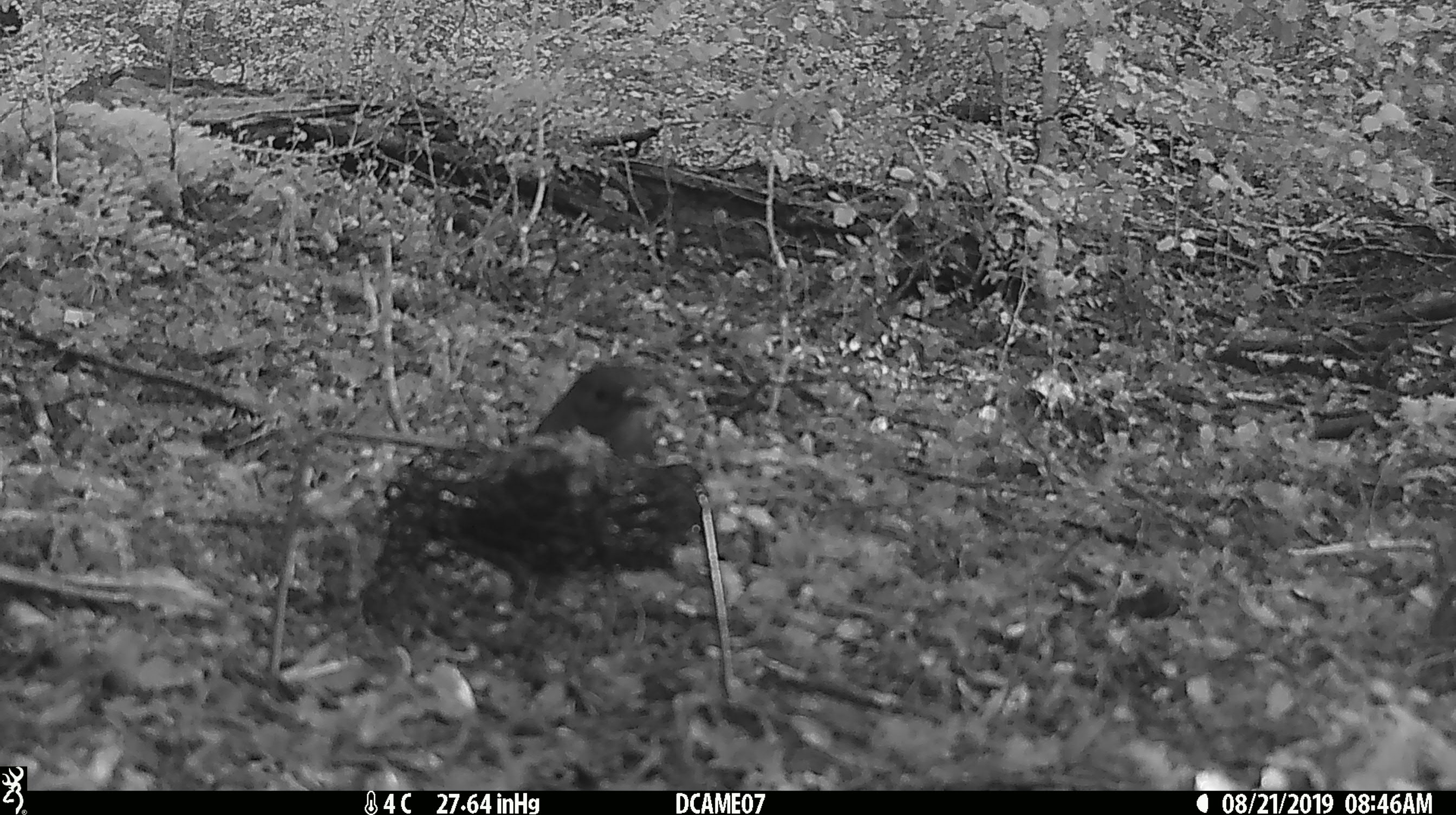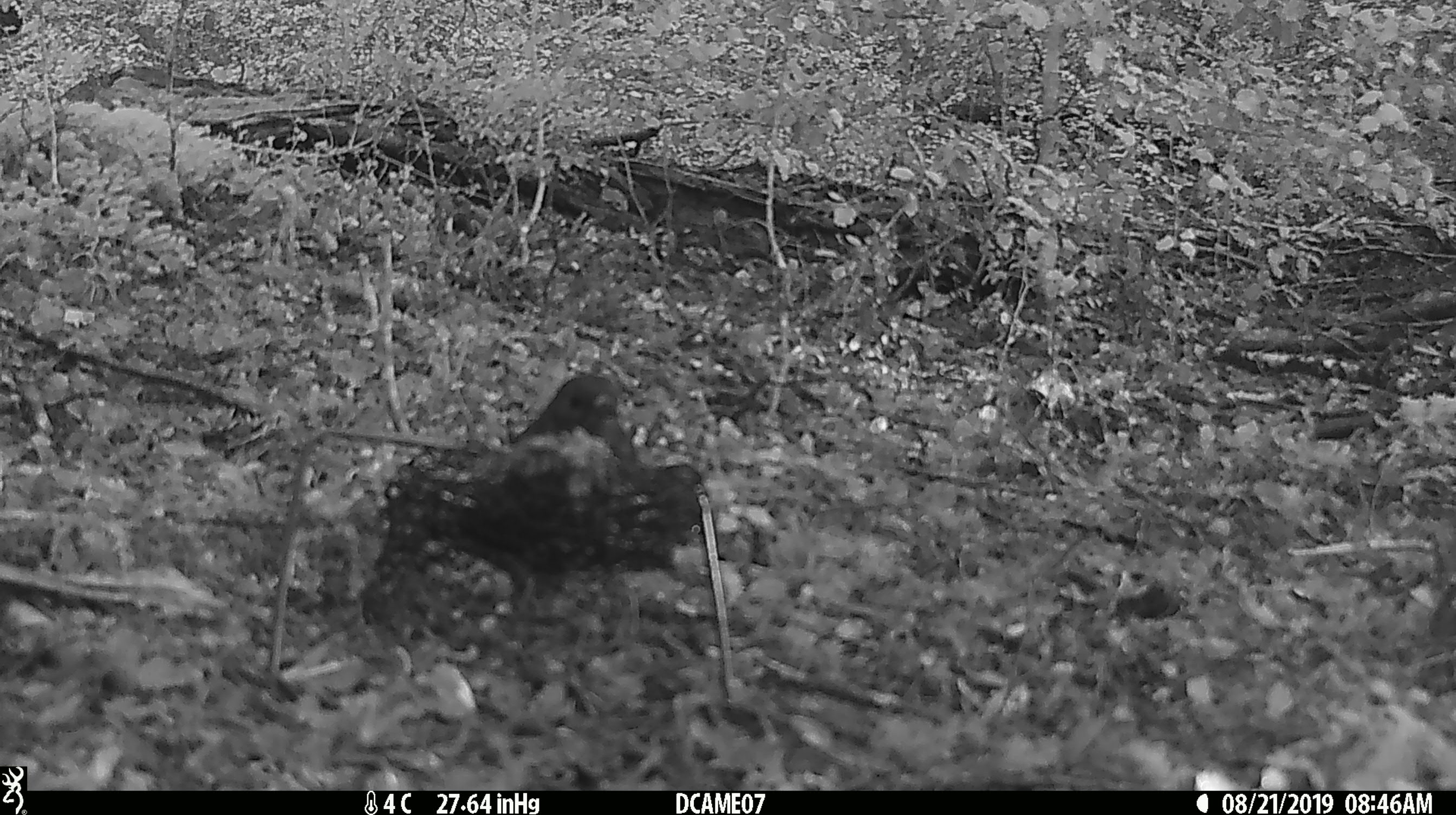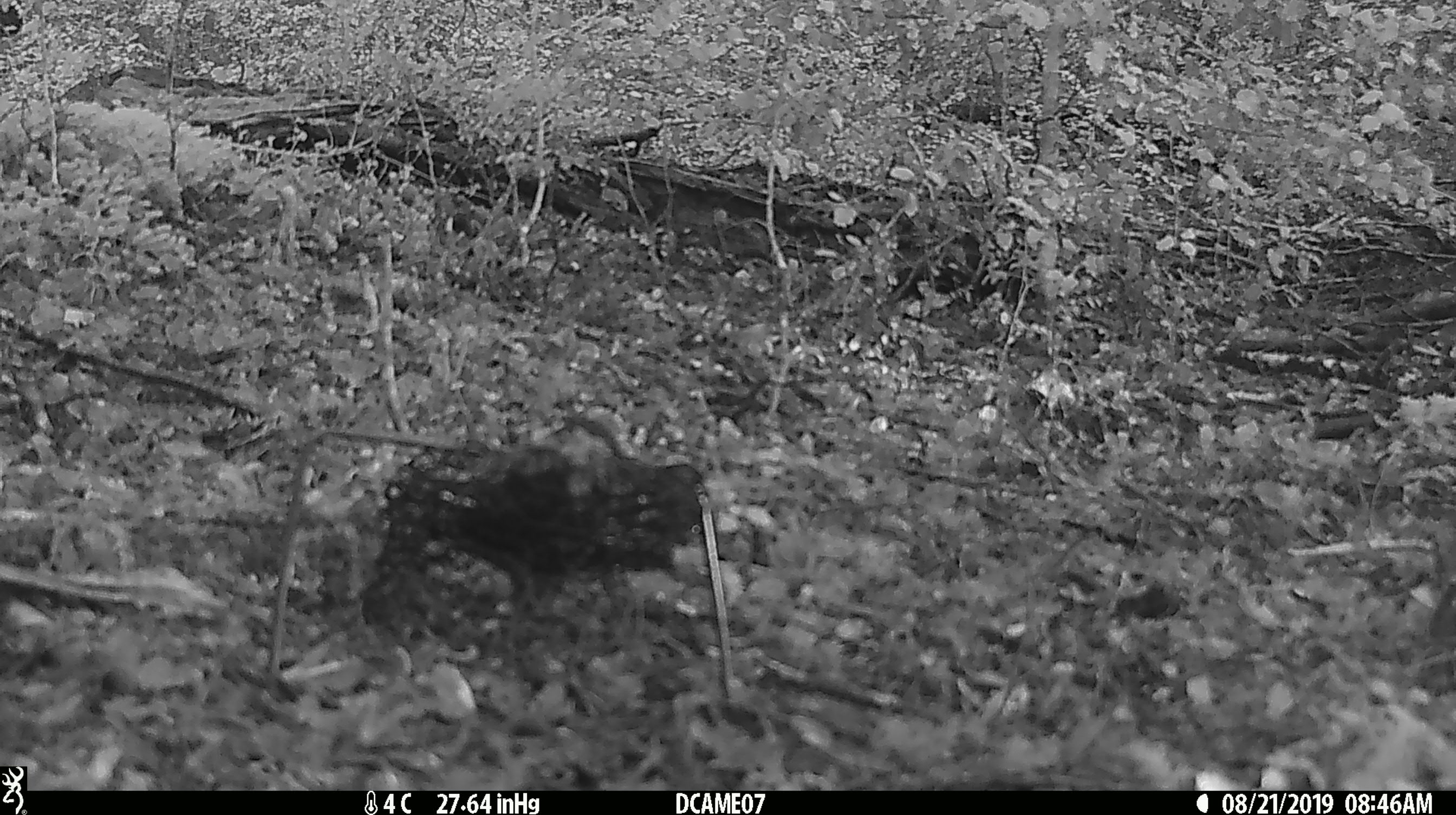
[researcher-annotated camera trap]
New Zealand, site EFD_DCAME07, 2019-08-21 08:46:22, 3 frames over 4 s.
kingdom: Animalia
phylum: Chordata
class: Aves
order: Passeriformes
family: Petroicidae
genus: Petroica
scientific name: Petroica australis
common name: new zealand robin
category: robin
Robin (new zealand robin) (Petroica australis).